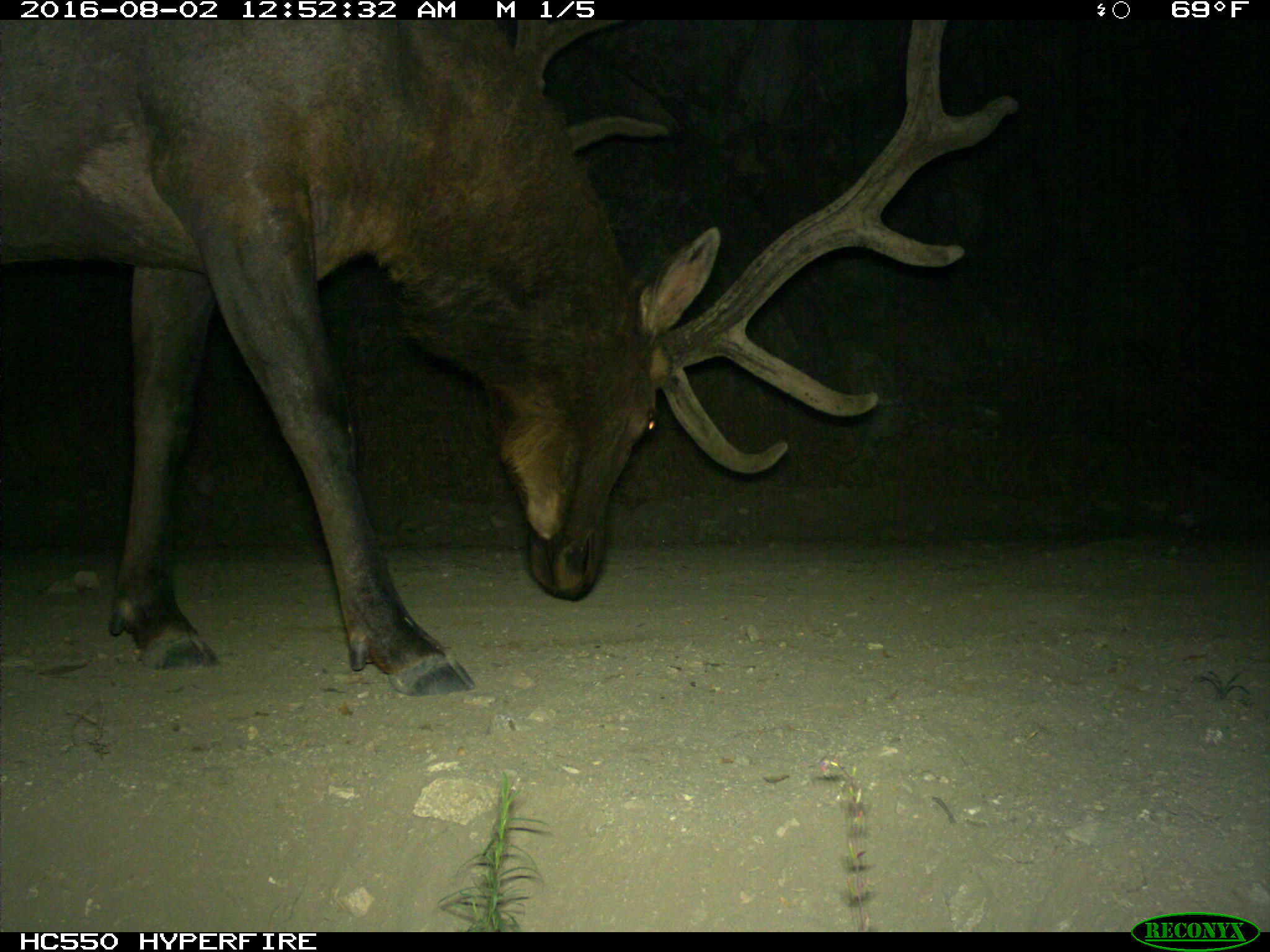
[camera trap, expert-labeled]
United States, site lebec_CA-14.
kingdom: Animalia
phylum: Chordata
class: Mammalia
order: Artiodactyla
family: Cervidae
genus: Cervus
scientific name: Cervus canadensis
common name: elk